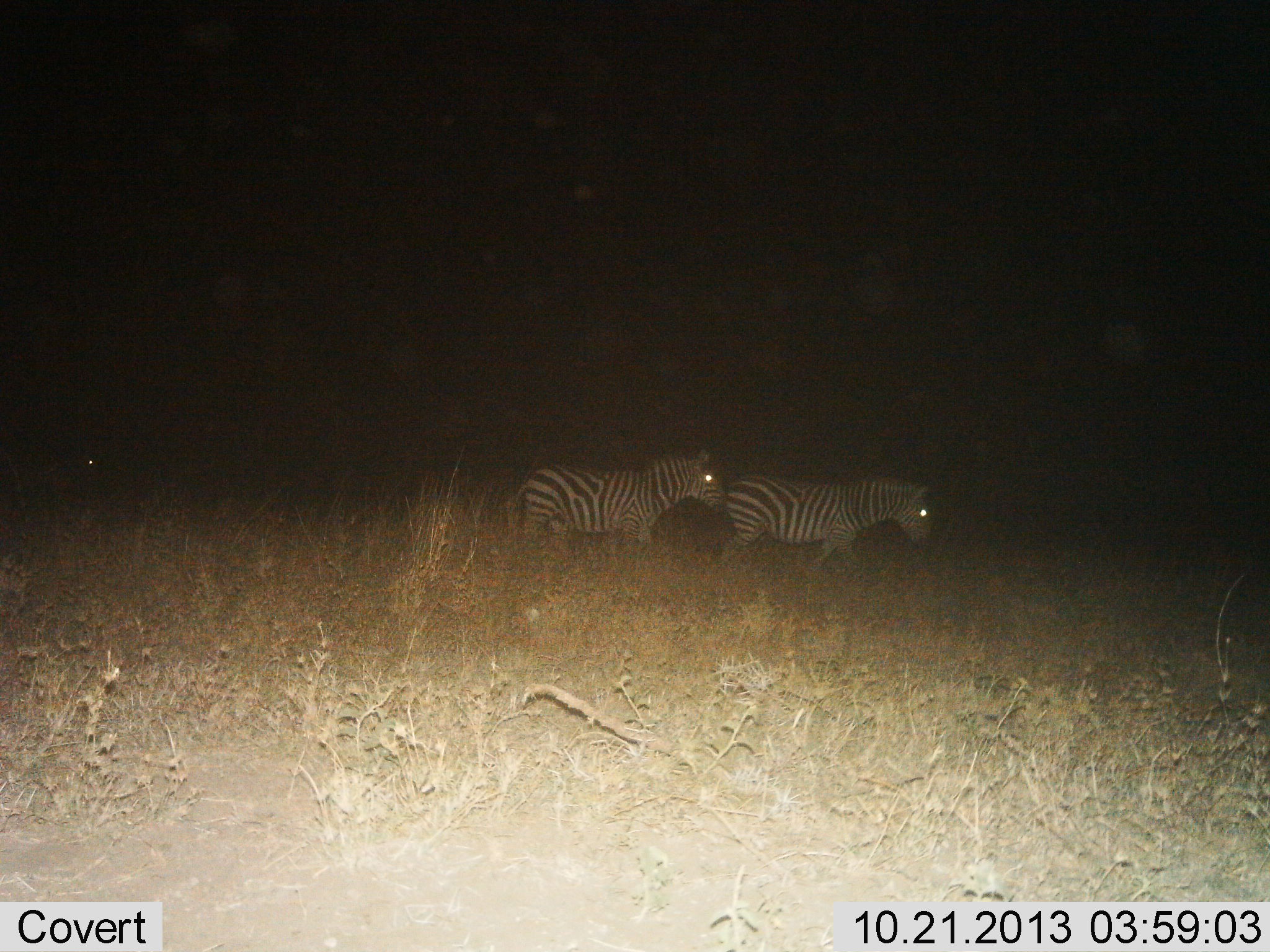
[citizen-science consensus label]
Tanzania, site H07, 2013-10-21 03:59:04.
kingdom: Animalia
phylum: Chordata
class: Mammalia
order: Perissodactyla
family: Equidae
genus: Equus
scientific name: Equus quagga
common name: plains zebra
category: zebra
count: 2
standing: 18%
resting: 0%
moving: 79%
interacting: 0%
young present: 0%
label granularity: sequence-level